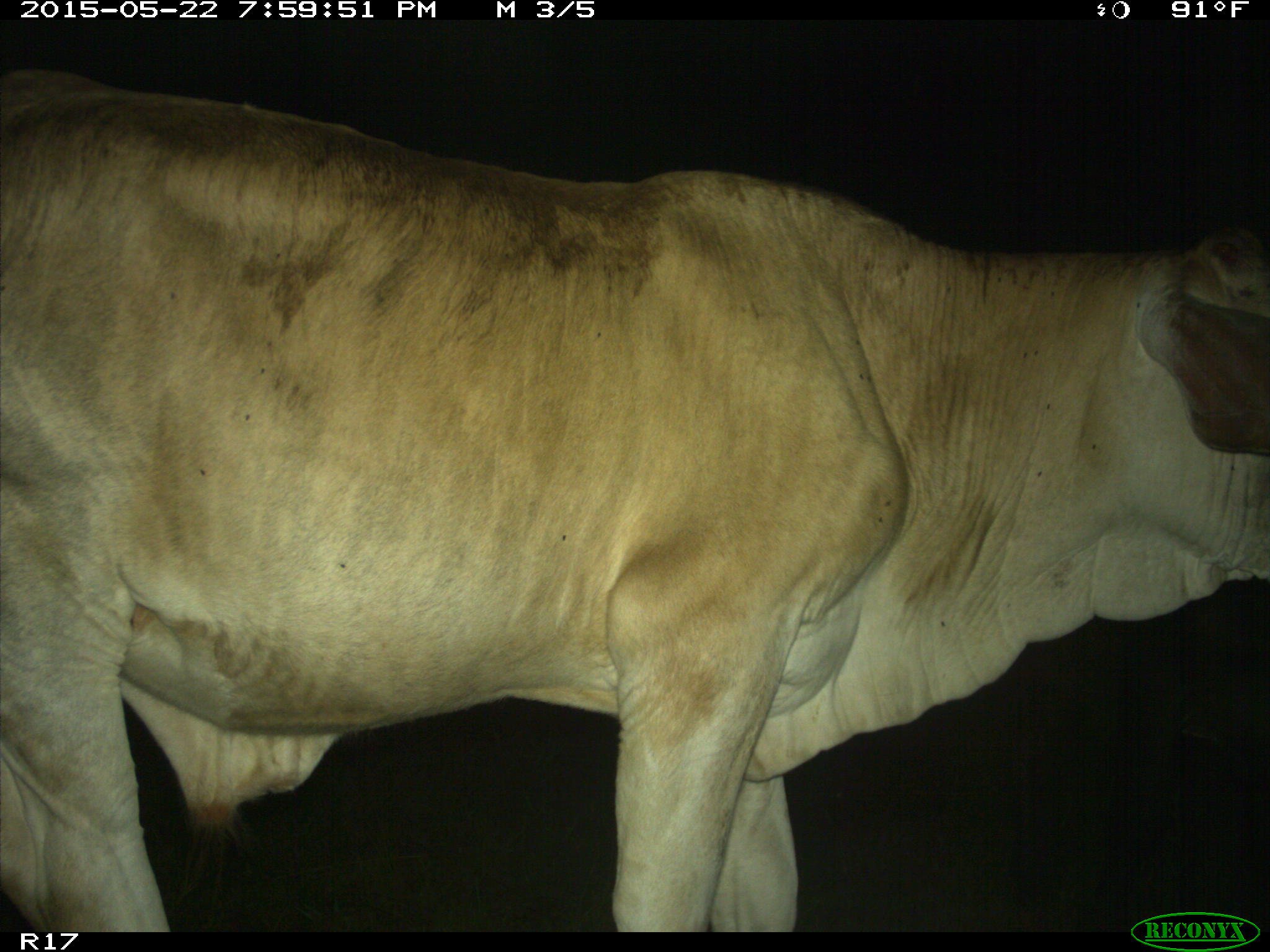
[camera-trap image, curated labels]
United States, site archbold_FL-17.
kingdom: Animalia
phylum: Chordata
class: Mammalia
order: Artiodactyla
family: Bovidae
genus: Bos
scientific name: Bos taurus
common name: domestic cow